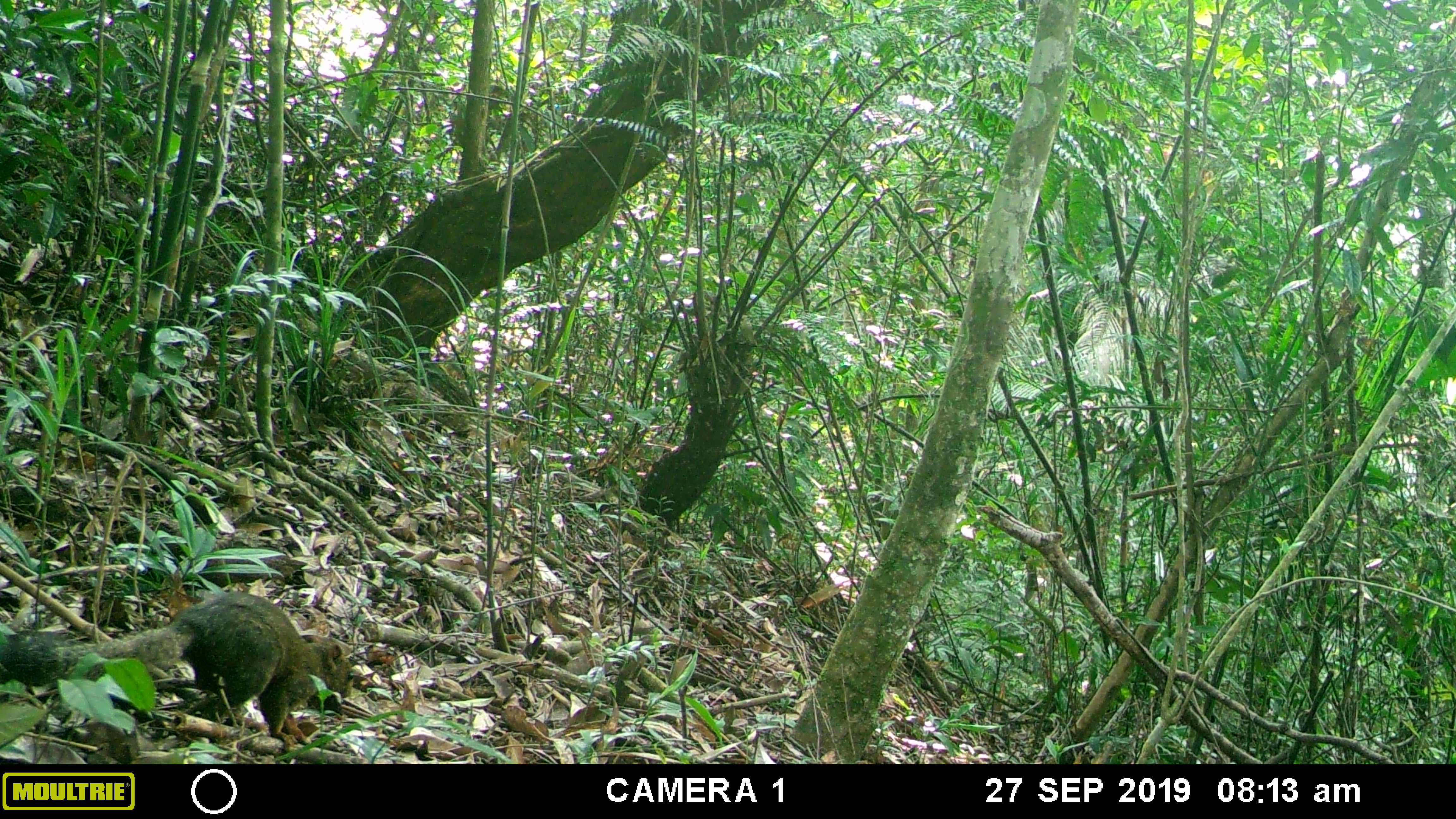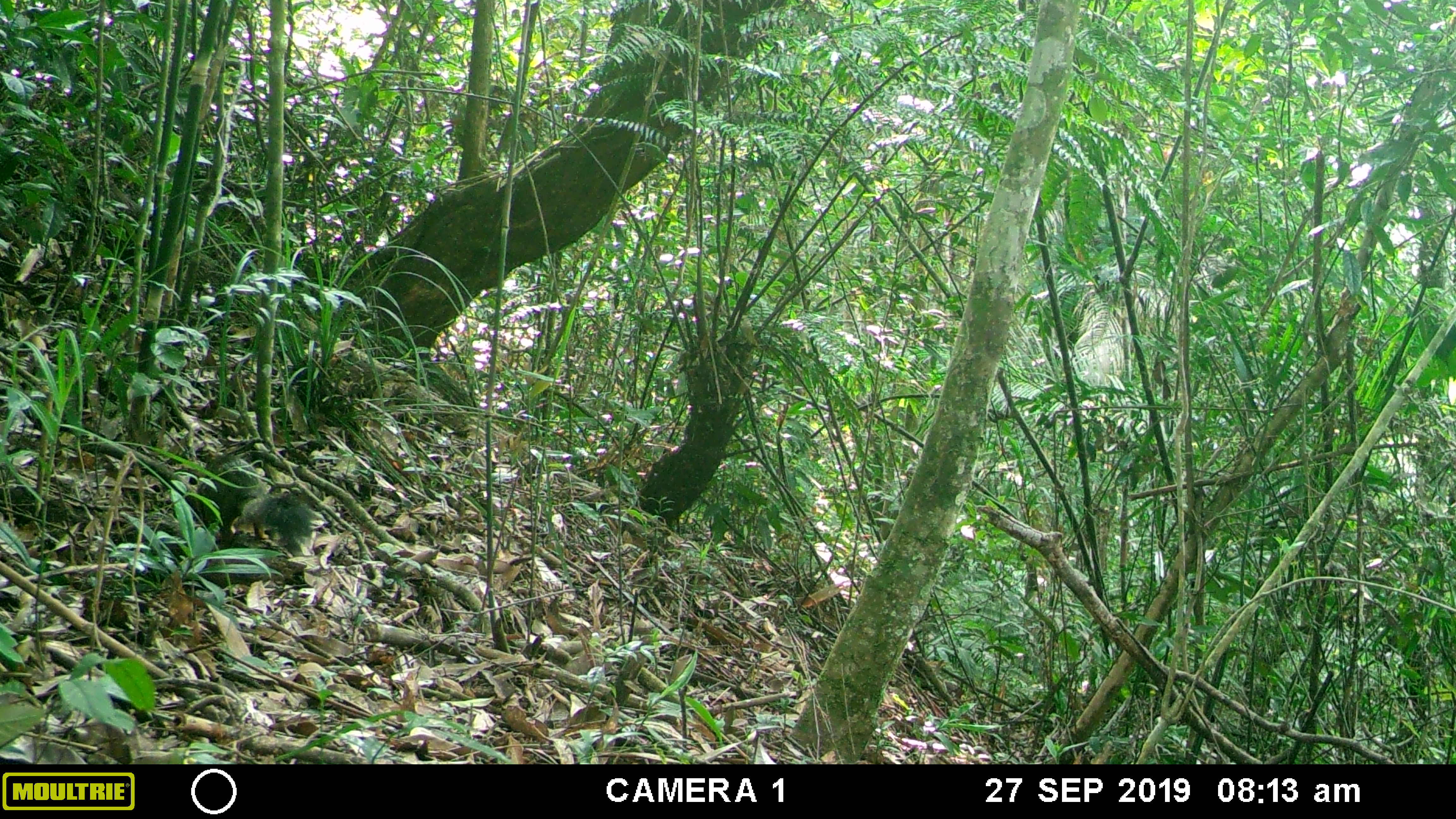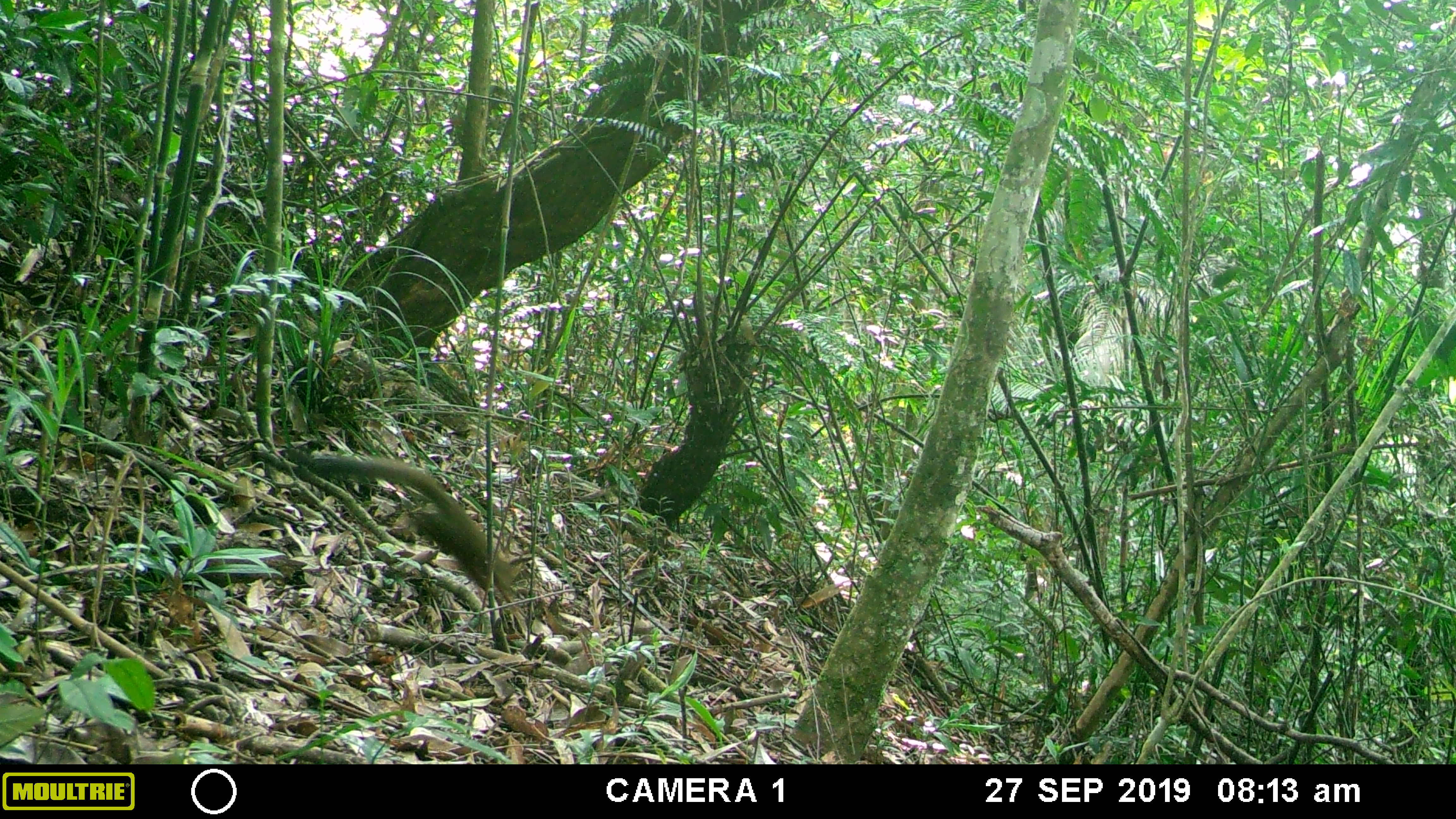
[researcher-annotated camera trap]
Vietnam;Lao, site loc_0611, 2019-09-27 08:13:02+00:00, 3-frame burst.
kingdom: Animalia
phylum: Chordata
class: Mammalia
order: Rodentia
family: Sciuridae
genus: Callosciurus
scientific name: Callosciurus erythraeus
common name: pallas's squirrel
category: pallass squirrel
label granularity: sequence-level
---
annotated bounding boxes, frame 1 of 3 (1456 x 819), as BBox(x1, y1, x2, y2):
pallass squirrel: BBox(0, 591, 353, 752)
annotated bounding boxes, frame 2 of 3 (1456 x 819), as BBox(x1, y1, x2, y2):
pallass squirrel: BBox(195, 453, 325, 556)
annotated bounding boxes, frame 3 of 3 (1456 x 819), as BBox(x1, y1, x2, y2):
pallass squirrel: BBox(285, 448, 520, 594)